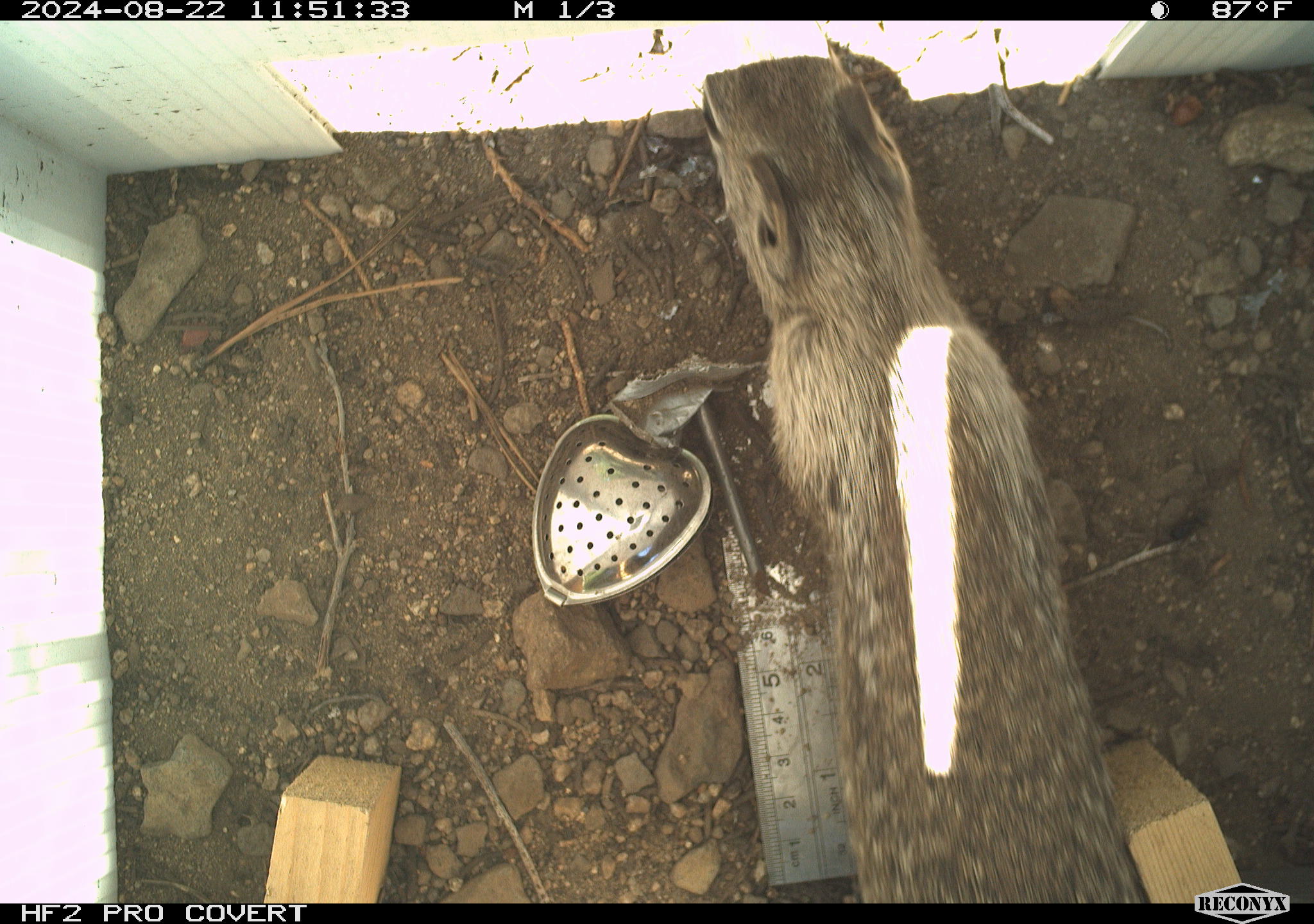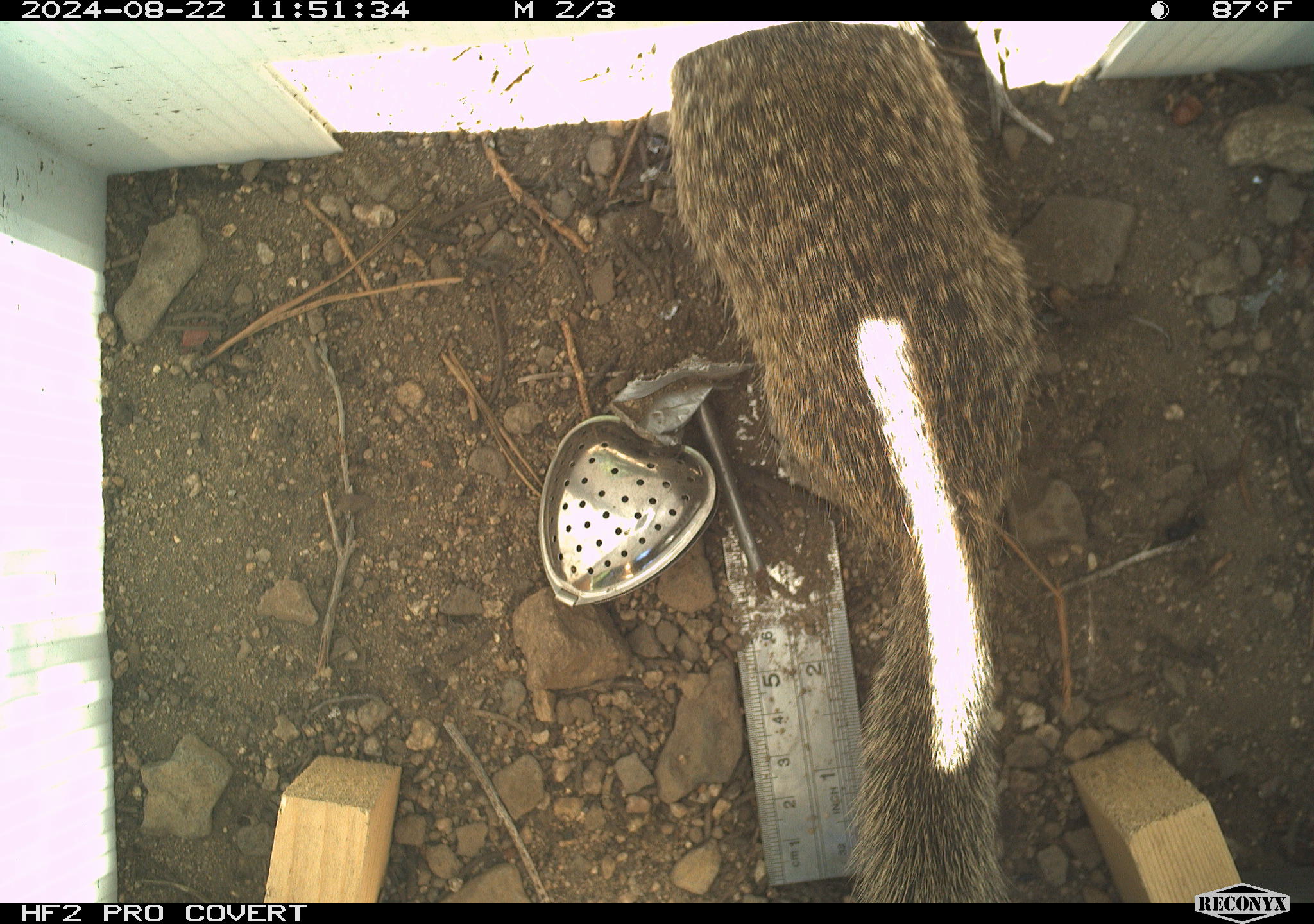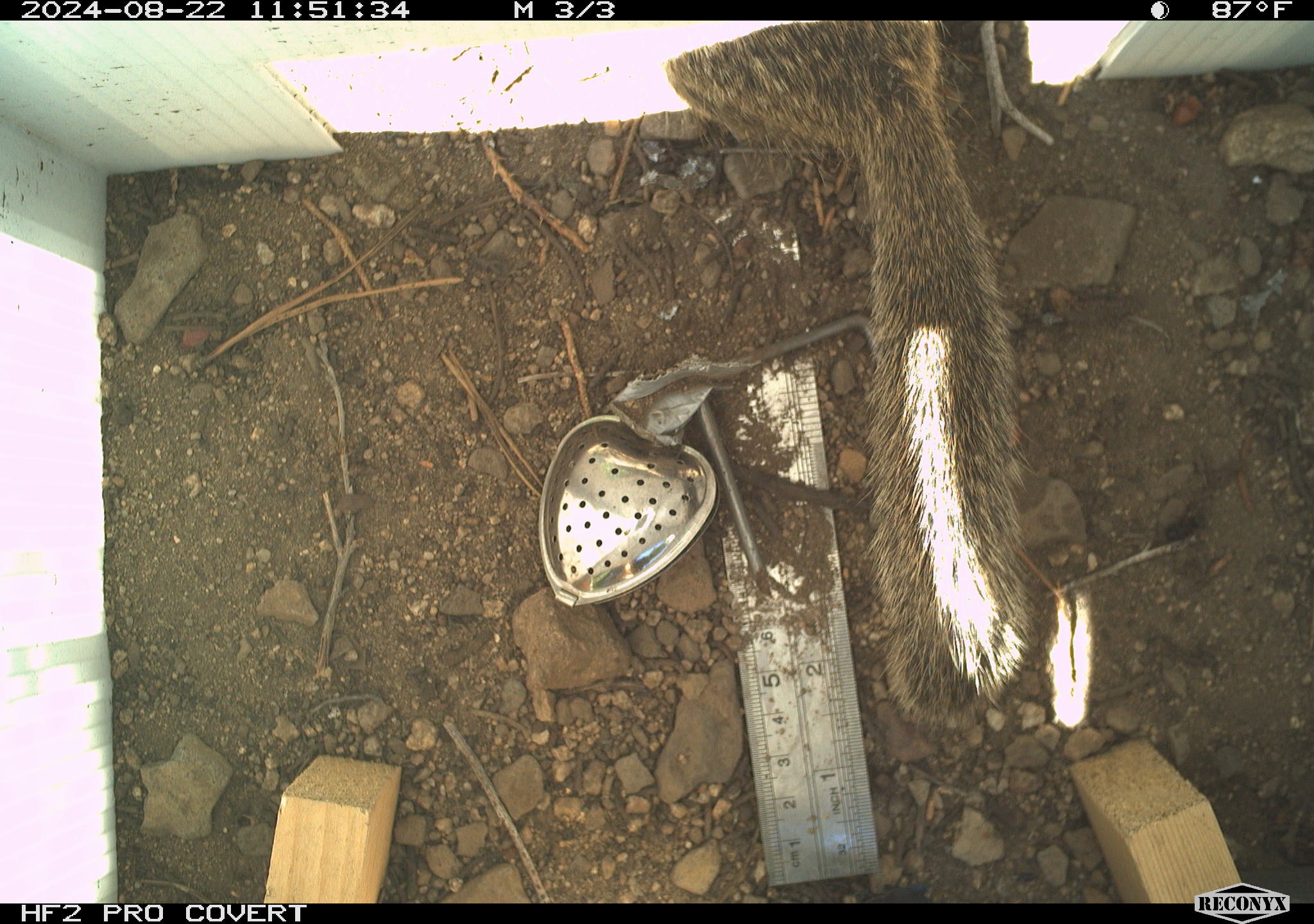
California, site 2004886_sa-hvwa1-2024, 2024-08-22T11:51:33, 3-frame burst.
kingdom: Animalia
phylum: Chordata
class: Mammalia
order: Rodentia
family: Sciuridae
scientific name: Sciuridae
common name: squirrels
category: sciuridae family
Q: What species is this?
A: Sciuridae family (squirrels) (Sciuridae).